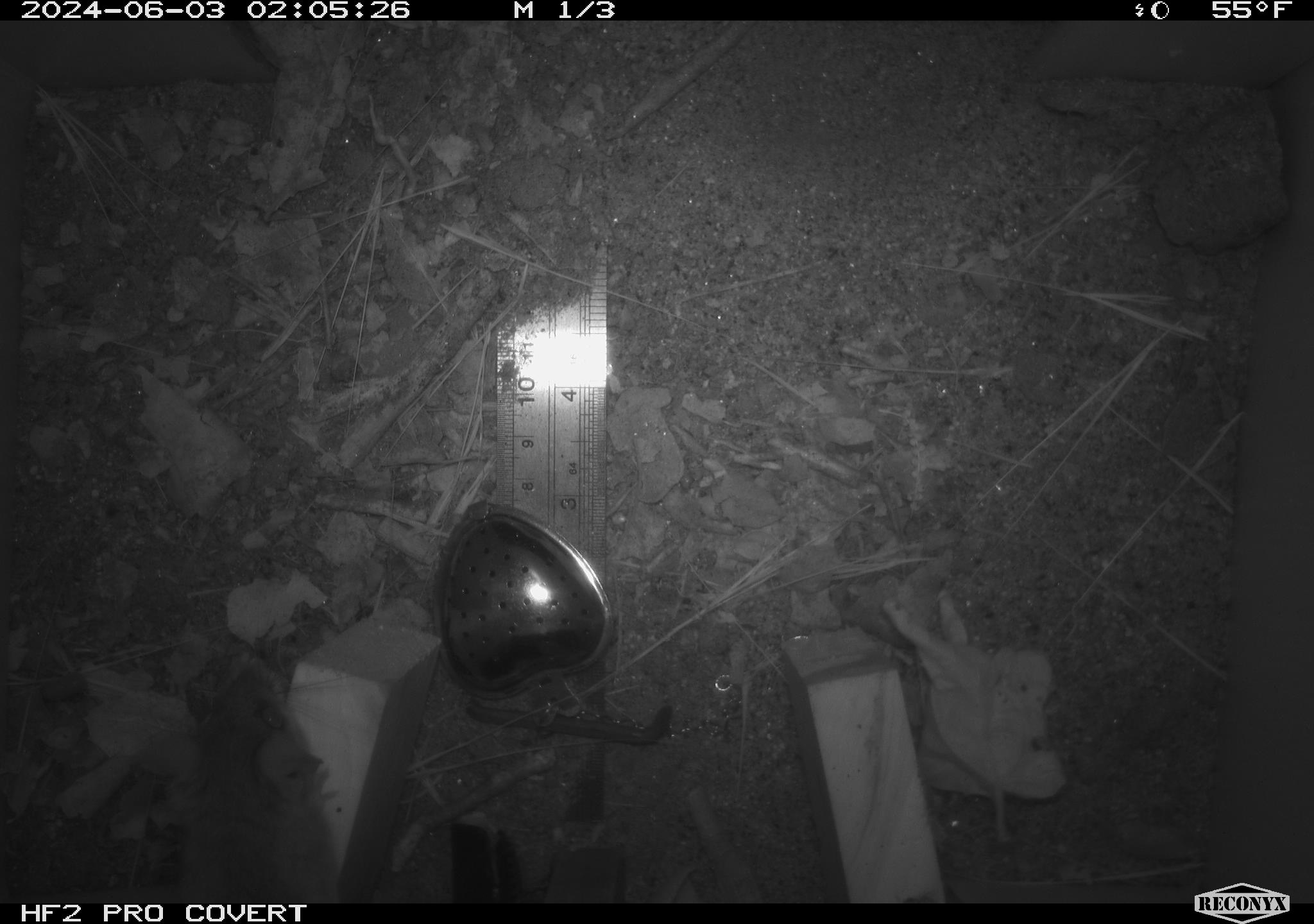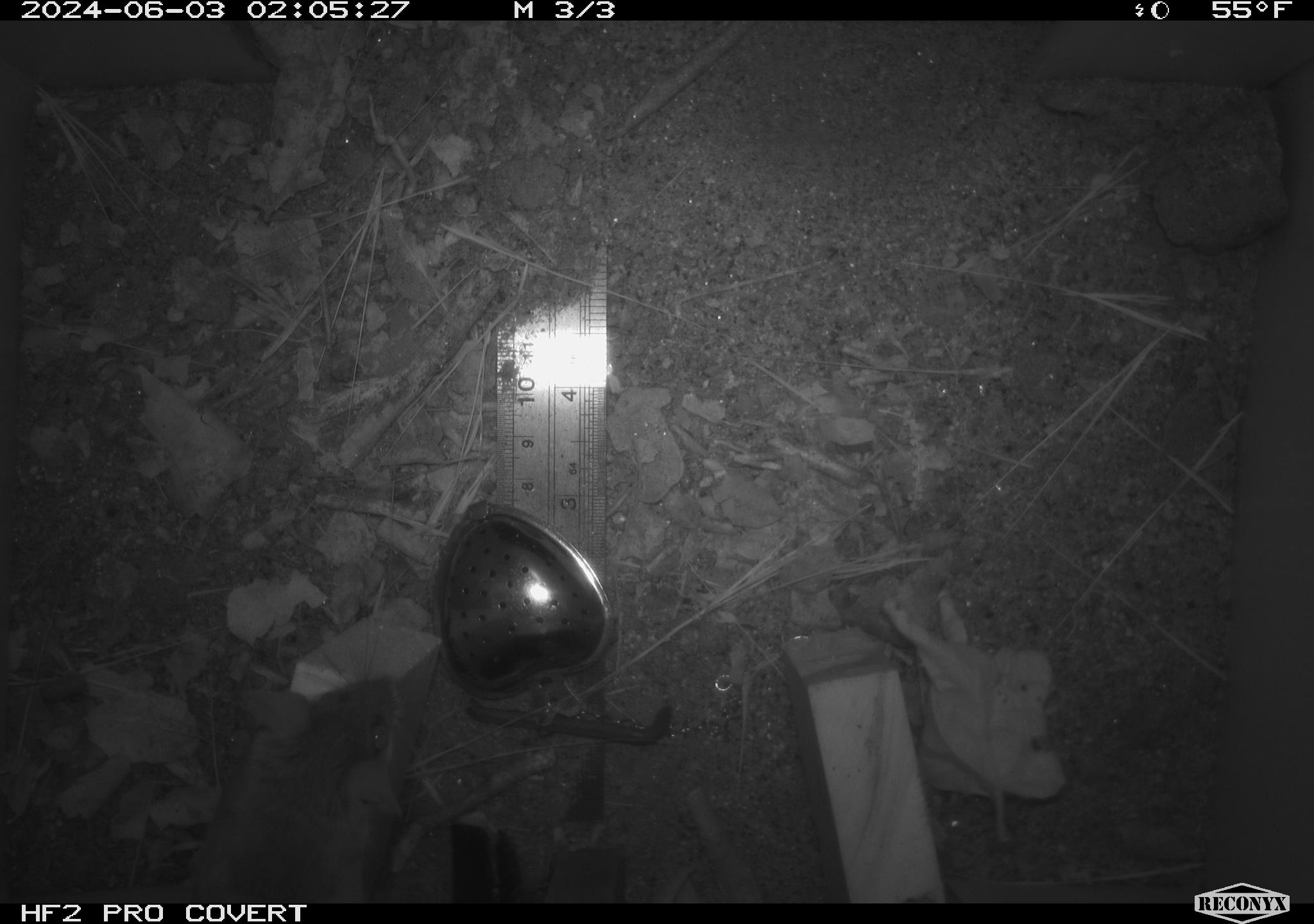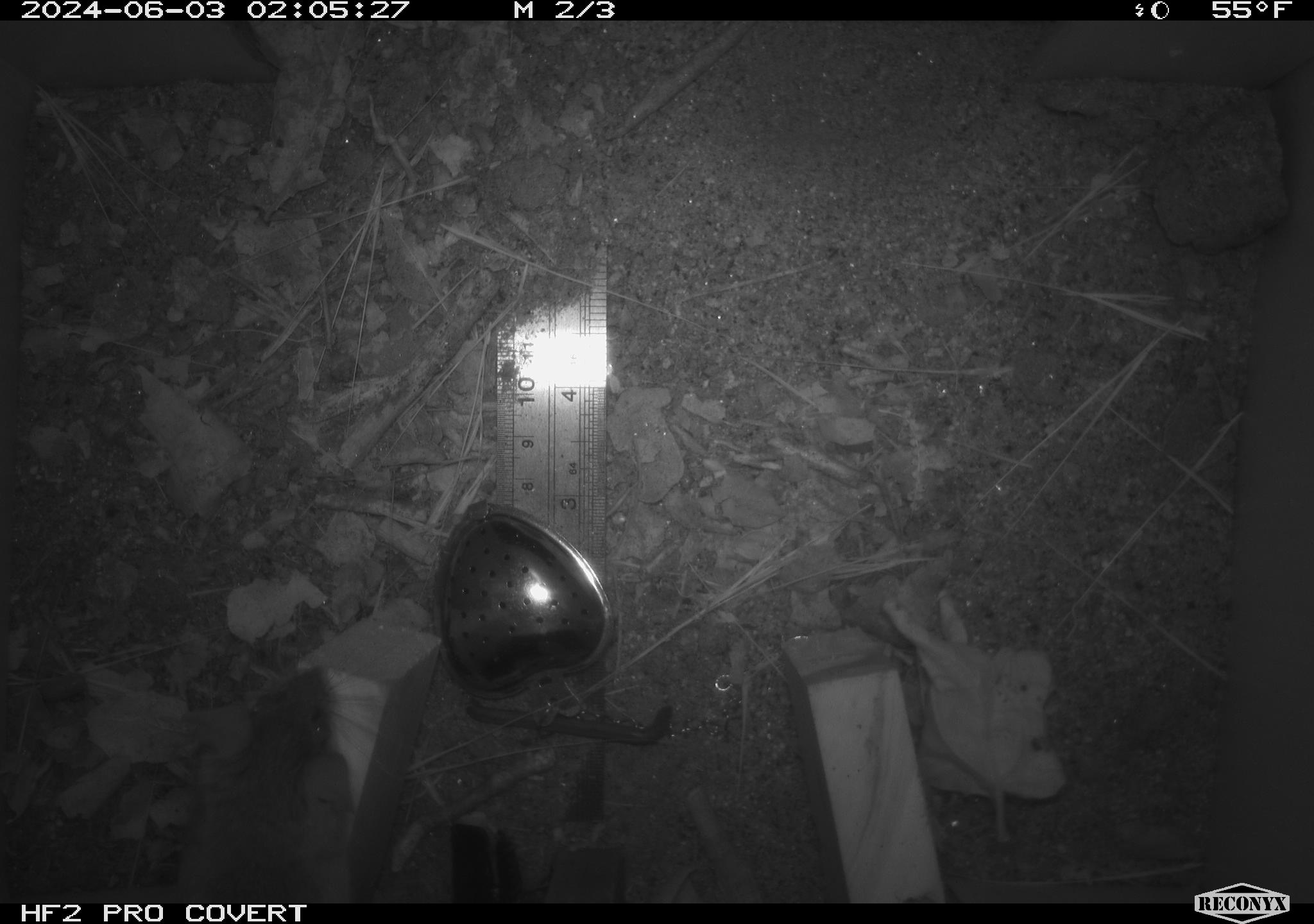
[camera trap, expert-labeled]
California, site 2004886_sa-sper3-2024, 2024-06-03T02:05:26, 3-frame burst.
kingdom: Animalia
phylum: Chordata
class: Mammalia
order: Rodentia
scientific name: Rodentia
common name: mouse species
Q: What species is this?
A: Mouse species (Rodentia).